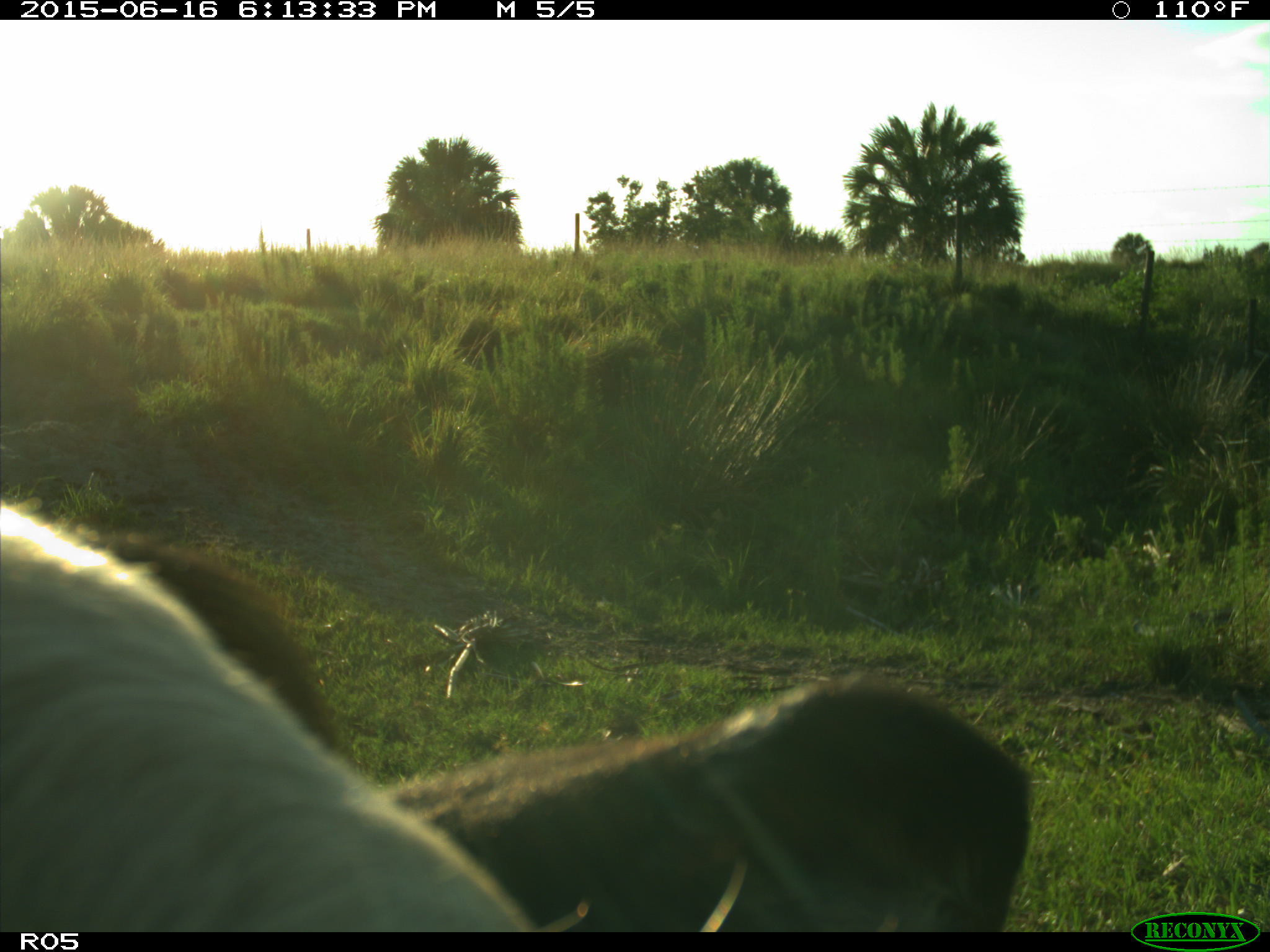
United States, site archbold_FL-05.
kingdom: Animalia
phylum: Chordata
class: Mammalia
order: Artiodactyla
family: Bovidae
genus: Bos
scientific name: Bos taurus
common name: domestic cow